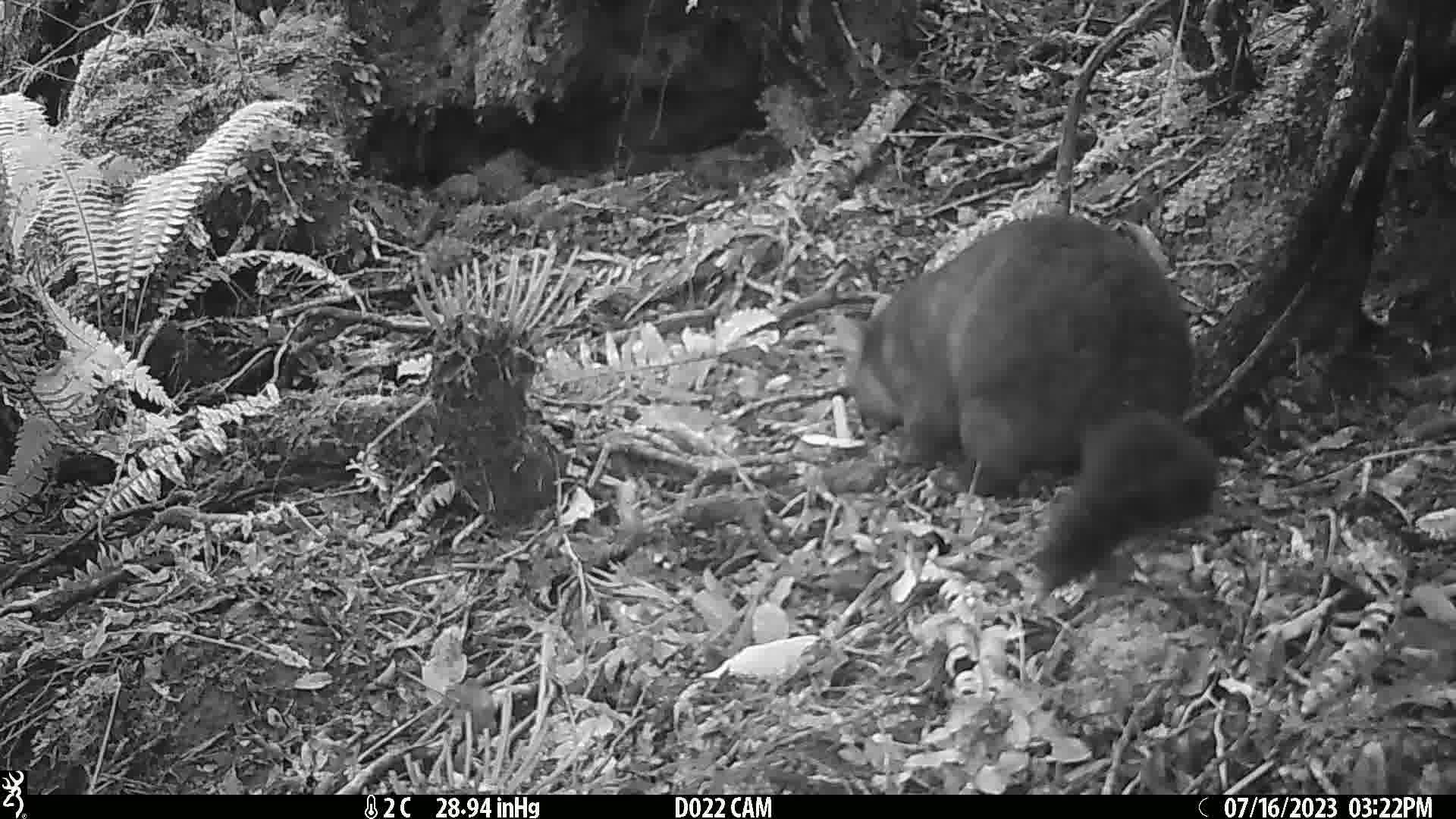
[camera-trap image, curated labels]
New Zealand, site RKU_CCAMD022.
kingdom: Animalia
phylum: Chordata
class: Mammalia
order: Diprotodontia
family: Phalangeridae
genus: Trichosurus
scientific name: Trichosurus vulpecula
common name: common brushtail possum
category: possum